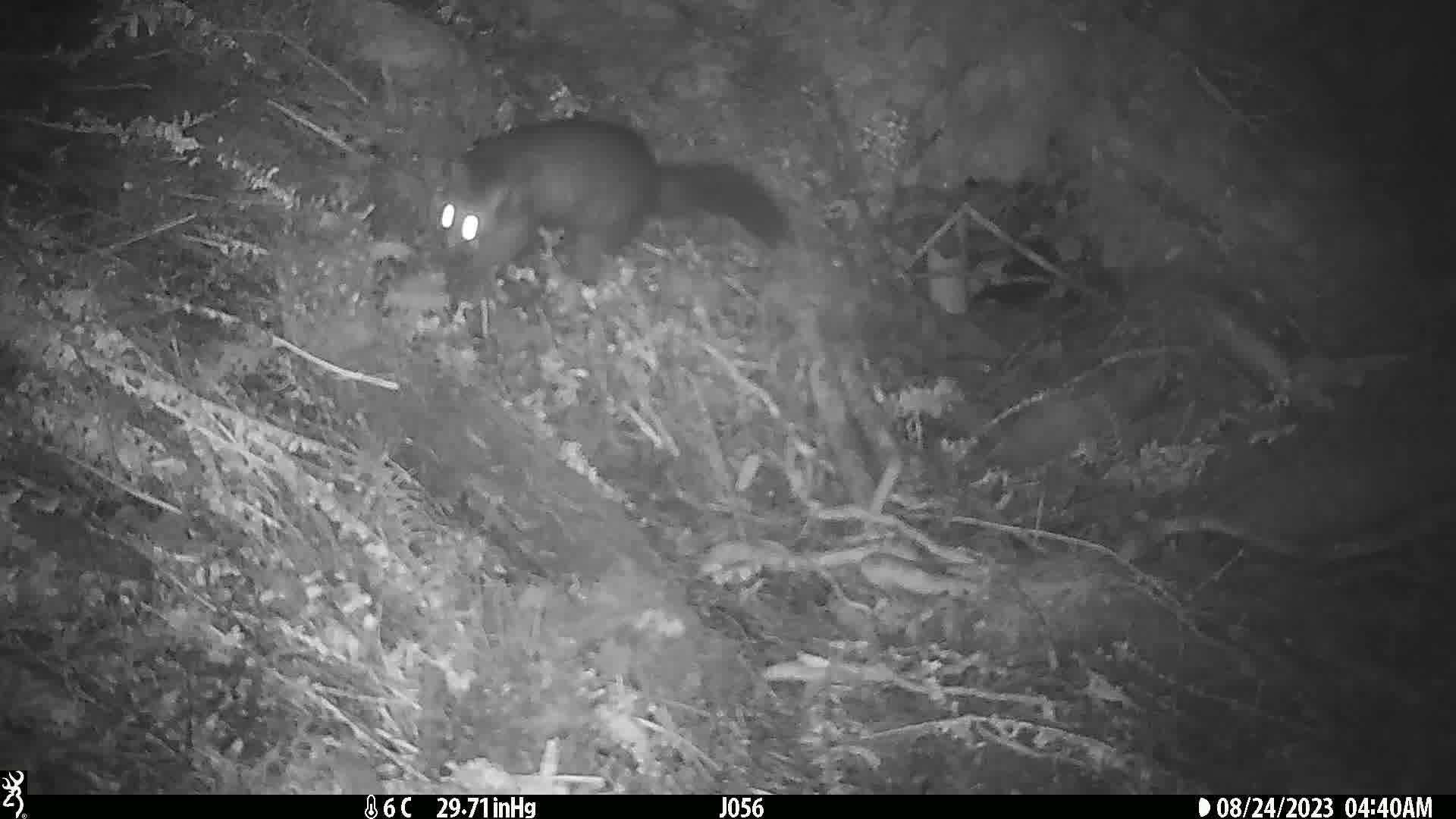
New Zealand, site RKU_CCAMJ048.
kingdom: Animalia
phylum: Chordata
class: Mammalia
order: Diprotodontia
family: Phalangeridae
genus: Trichosurus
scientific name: Trichosurus vulpecula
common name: common brushtail possum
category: possum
Possum (common brushtail possum) (Trichosurus vulpecula).